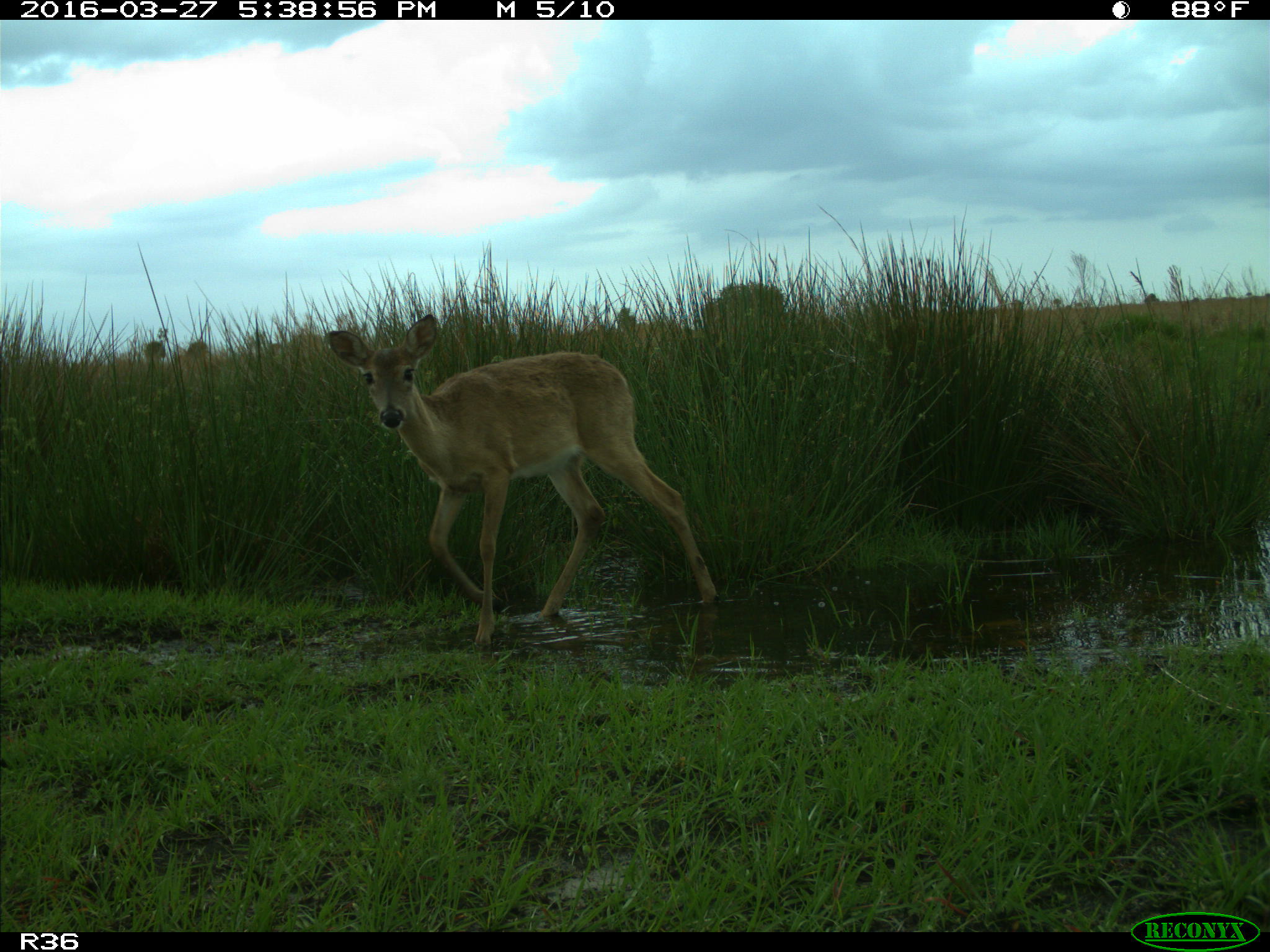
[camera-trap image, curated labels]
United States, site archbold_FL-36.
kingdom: Animalia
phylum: Chordata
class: Mammalia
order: Artiodactyla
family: Cervidae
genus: Odocoileus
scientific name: Odocoileus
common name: deer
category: unidentified deer